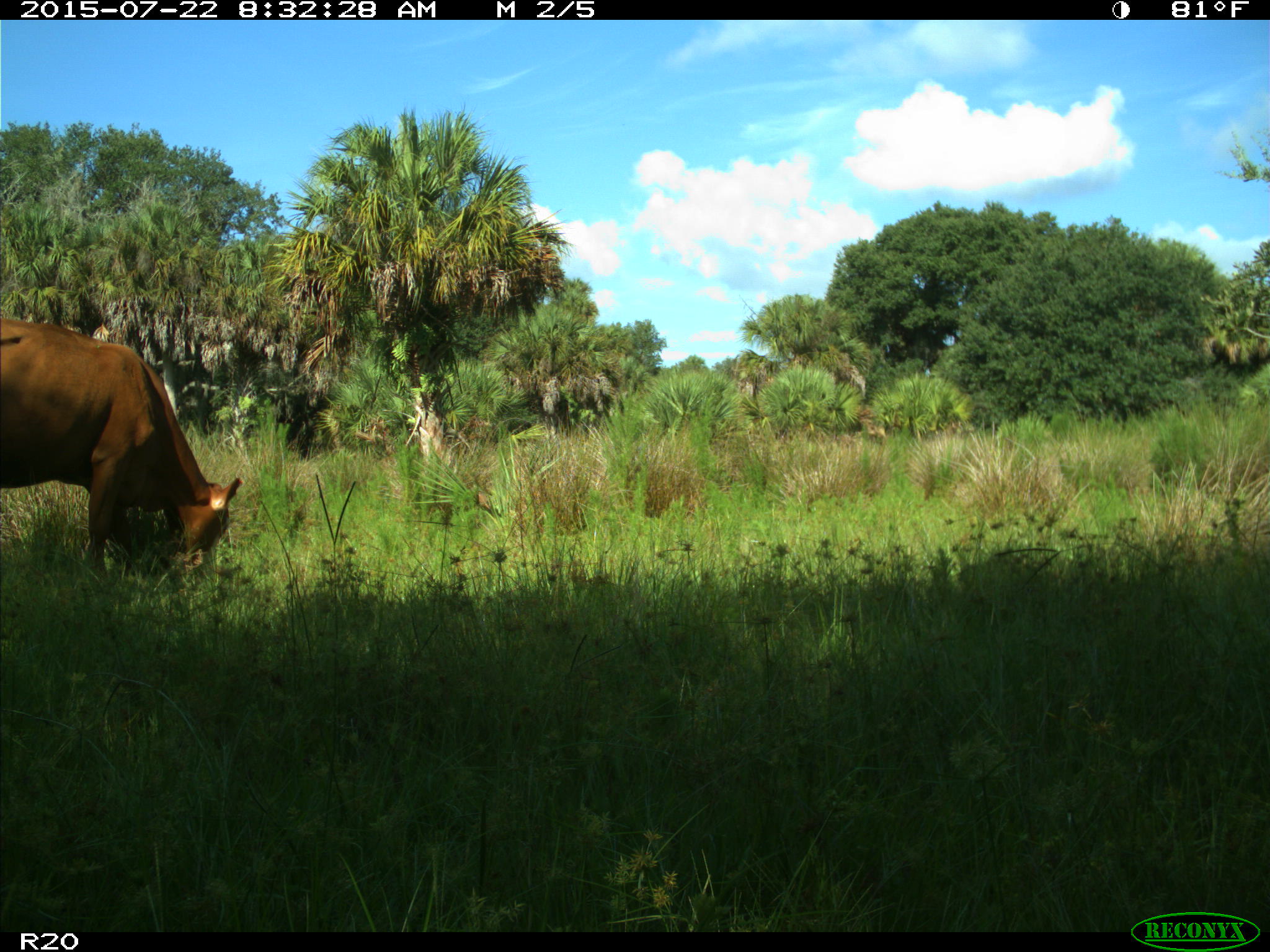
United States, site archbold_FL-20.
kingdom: Animalia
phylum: Chordata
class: Mammalia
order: Artiodactyla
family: Bovidae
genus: Bos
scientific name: Bos taurus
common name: domestic cow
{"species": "Bos taurus (domestic cow)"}